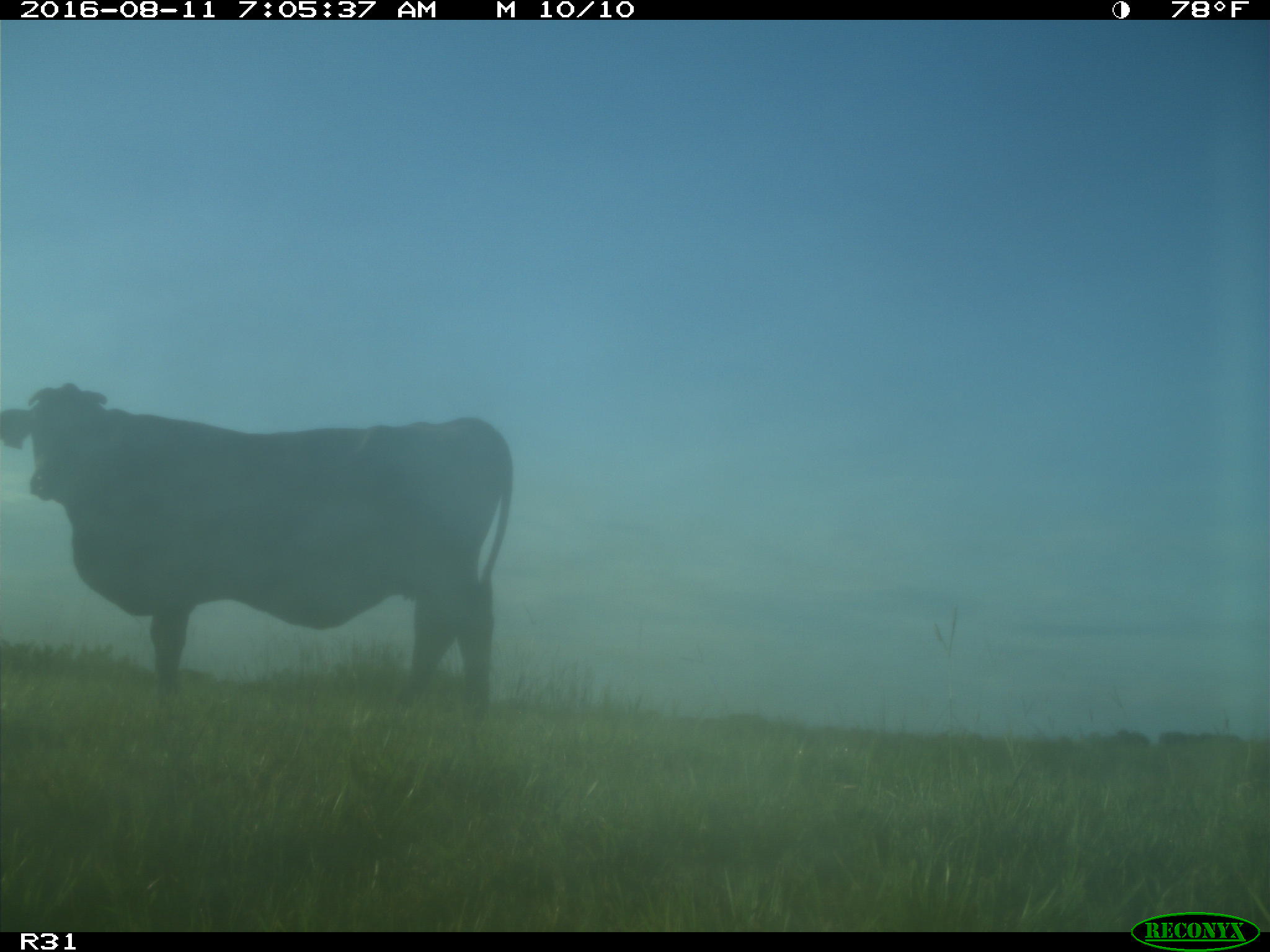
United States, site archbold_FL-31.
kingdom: Animalia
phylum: Chordata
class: Mammalia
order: Artiodactyla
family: Bovidae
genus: Bos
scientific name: Bos taurus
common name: domestic cow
Bos taurus (domestic cow).